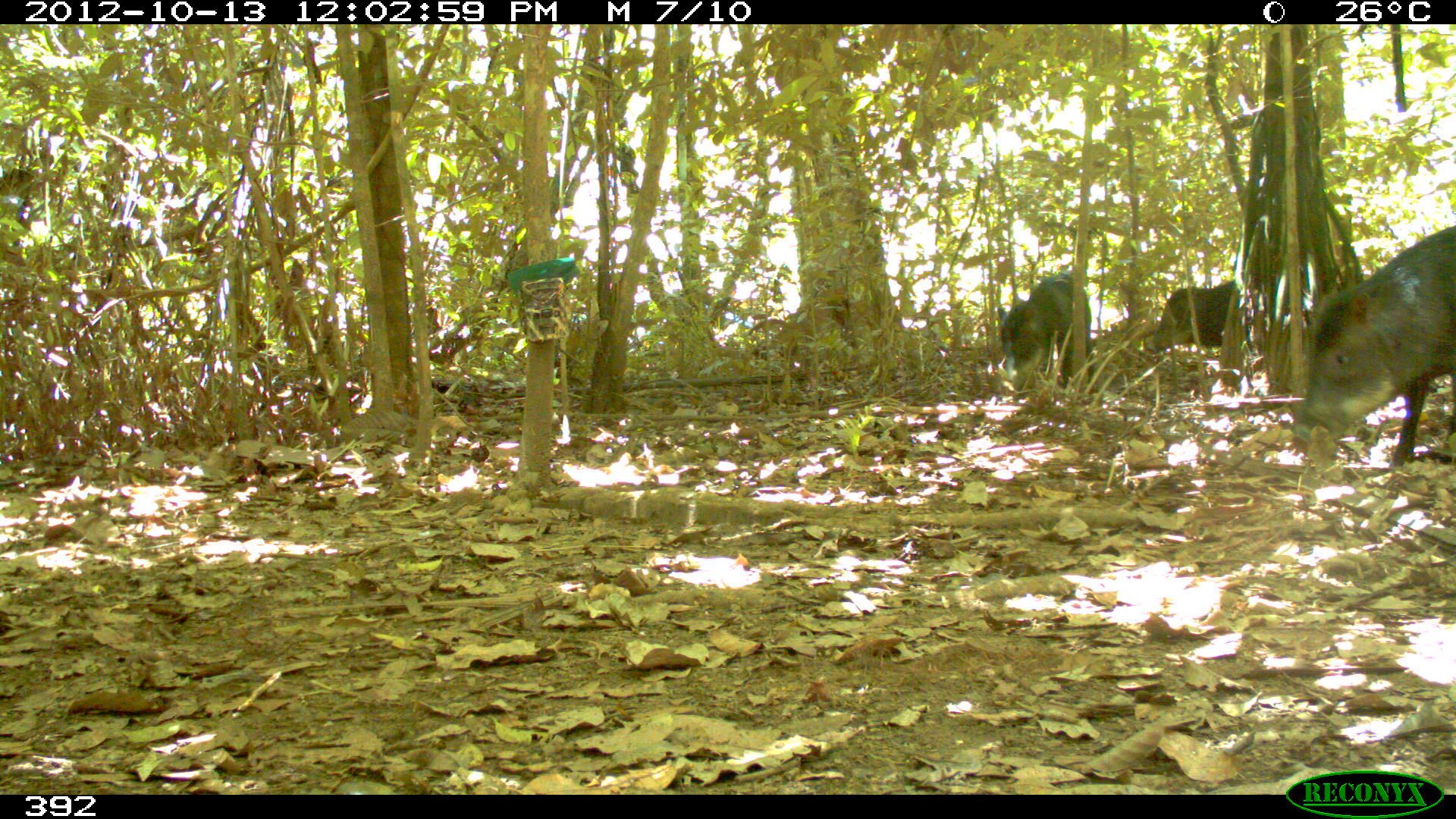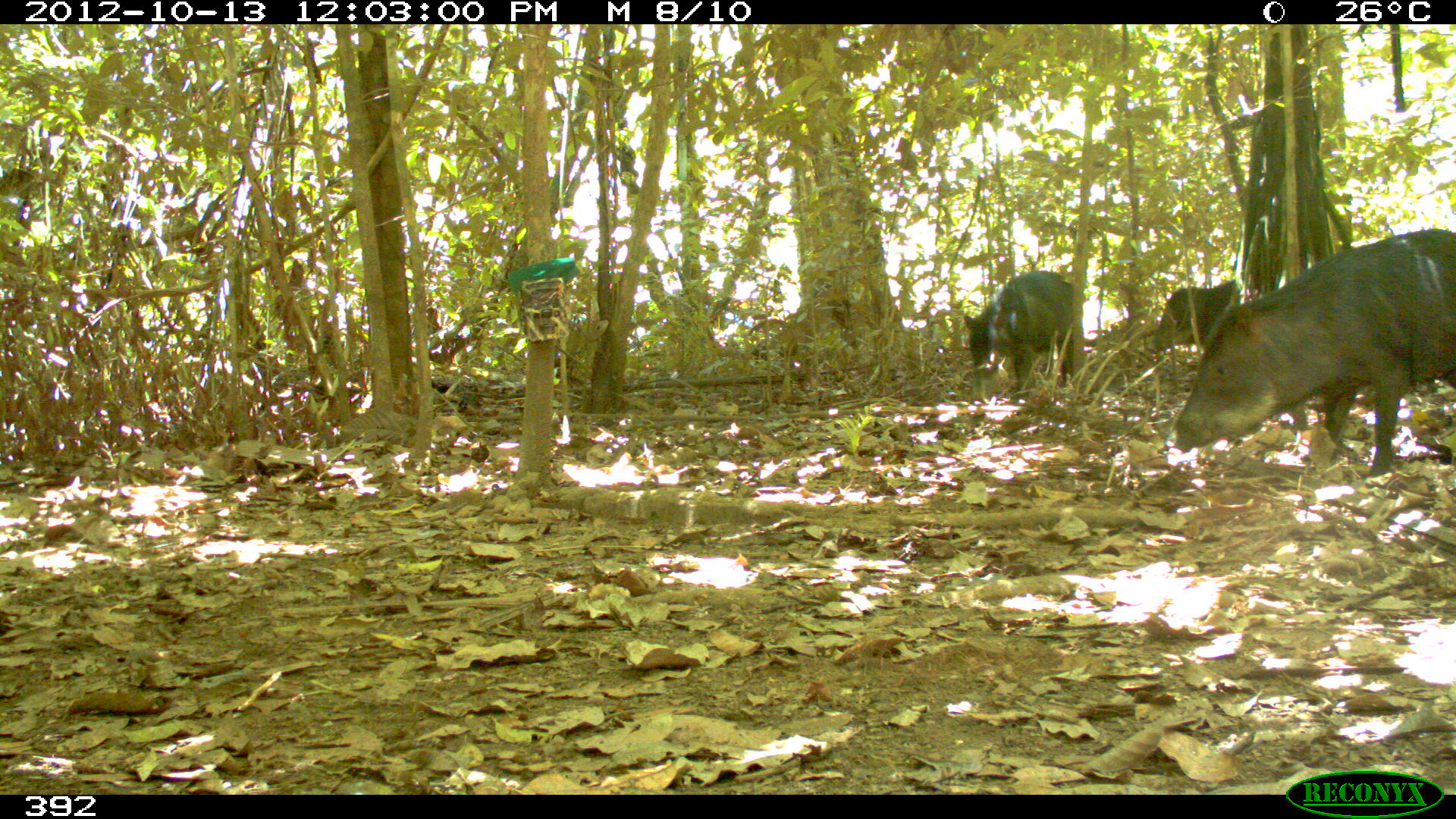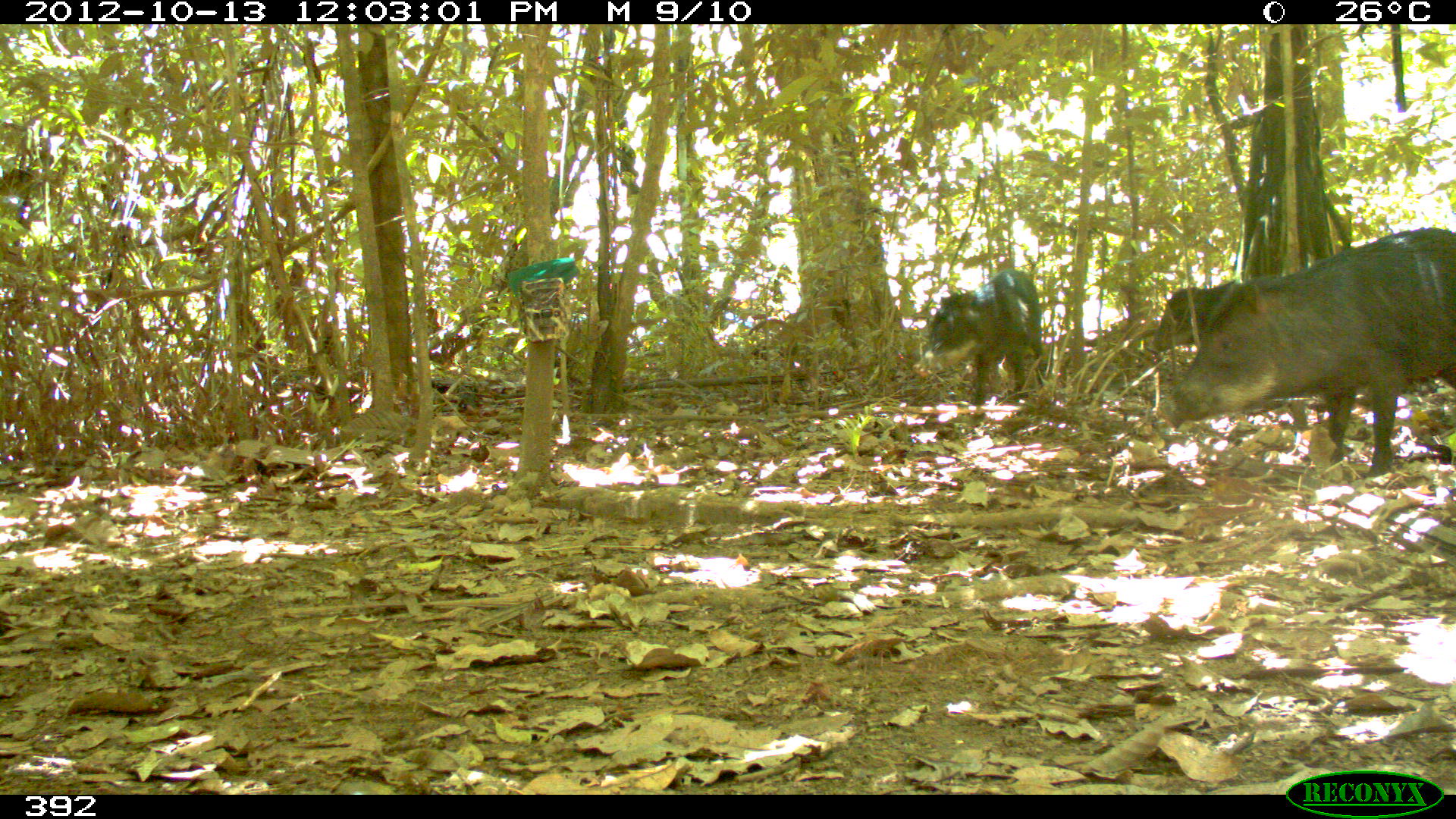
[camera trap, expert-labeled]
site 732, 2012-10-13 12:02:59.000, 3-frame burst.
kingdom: Animalia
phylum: Chordata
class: Mammalia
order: Artiodactyla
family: Tayassuidae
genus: Tayassu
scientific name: Tayassu pecari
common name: white-lipped peccary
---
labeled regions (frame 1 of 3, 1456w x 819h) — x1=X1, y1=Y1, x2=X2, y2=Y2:
tayassu pecari: x1=1292, y1=224, x2=1455, y2=464; x1=996, y1=272, x2=1095, y2=387; x1=1144, y1=279, x2=1231, y2=353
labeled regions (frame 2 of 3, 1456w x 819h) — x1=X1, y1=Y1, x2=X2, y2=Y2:
tayassu pecari: x1=1166, y1=228, x2=1455, y2=474; x1=962, y1=271, x2=1072, y2=401; x1=1146, y1=279, x2=1235, y2=351